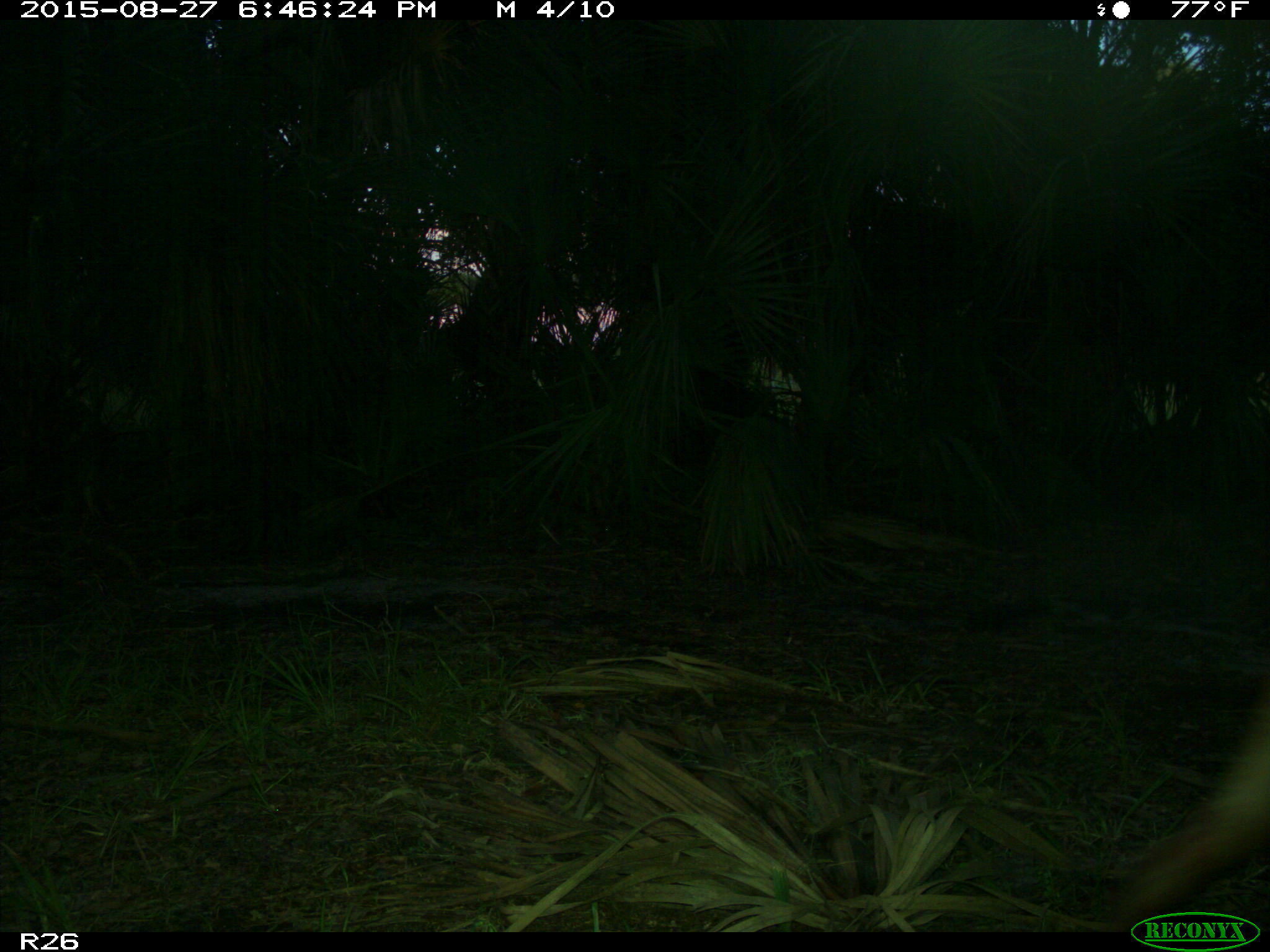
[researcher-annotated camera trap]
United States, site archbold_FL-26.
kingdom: Animalia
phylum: Chordata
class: Mammalia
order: Artiodactyla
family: Bovidae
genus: Bos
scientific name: Bos taurus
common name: domestic cow